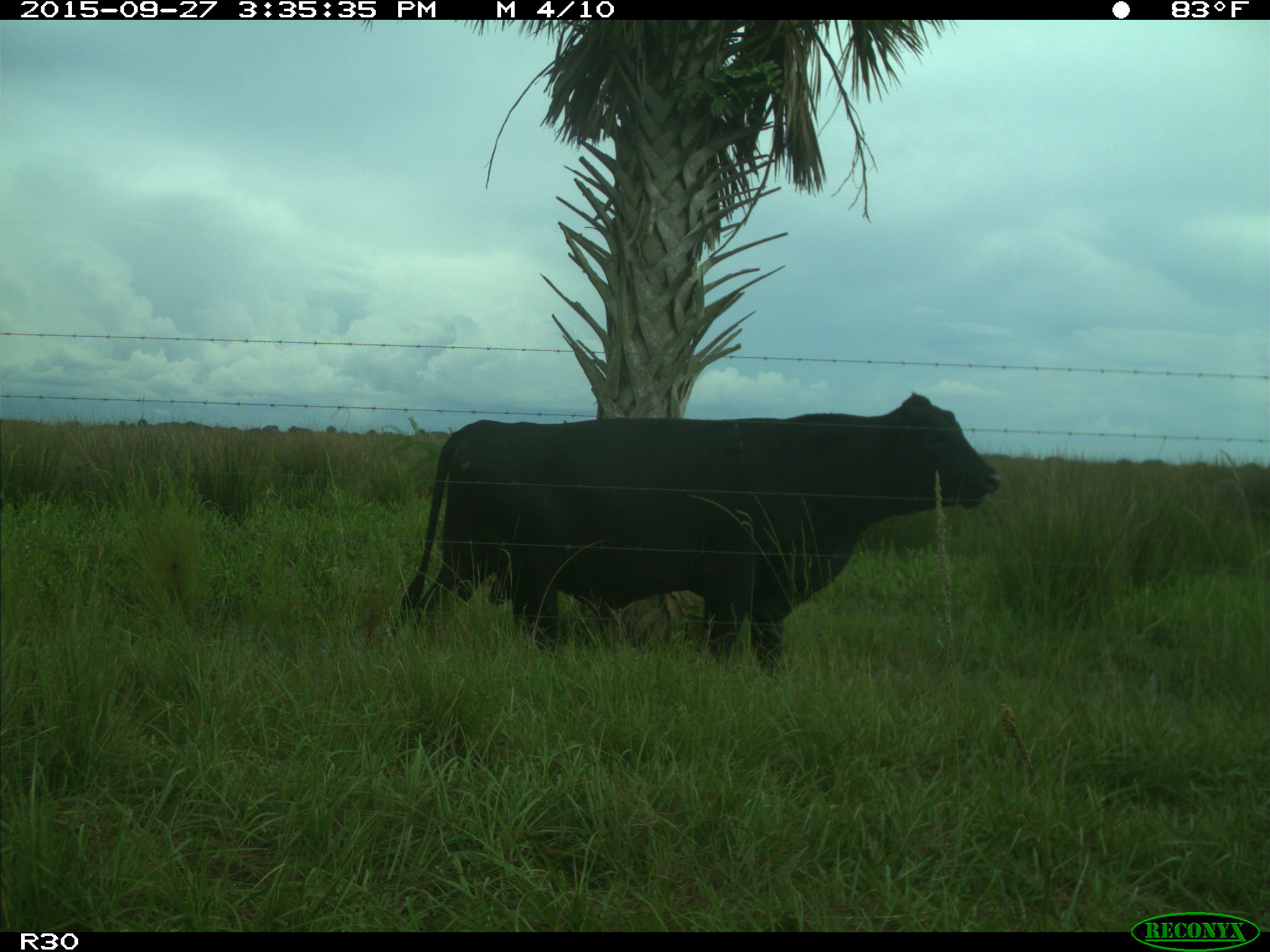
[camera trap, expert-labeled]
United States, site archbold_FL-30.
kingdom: Animalia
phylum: Chordata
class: Mammalia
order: Artiodactyla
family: Bovidae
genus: Bos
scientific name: Bos taurus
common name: domestic cow